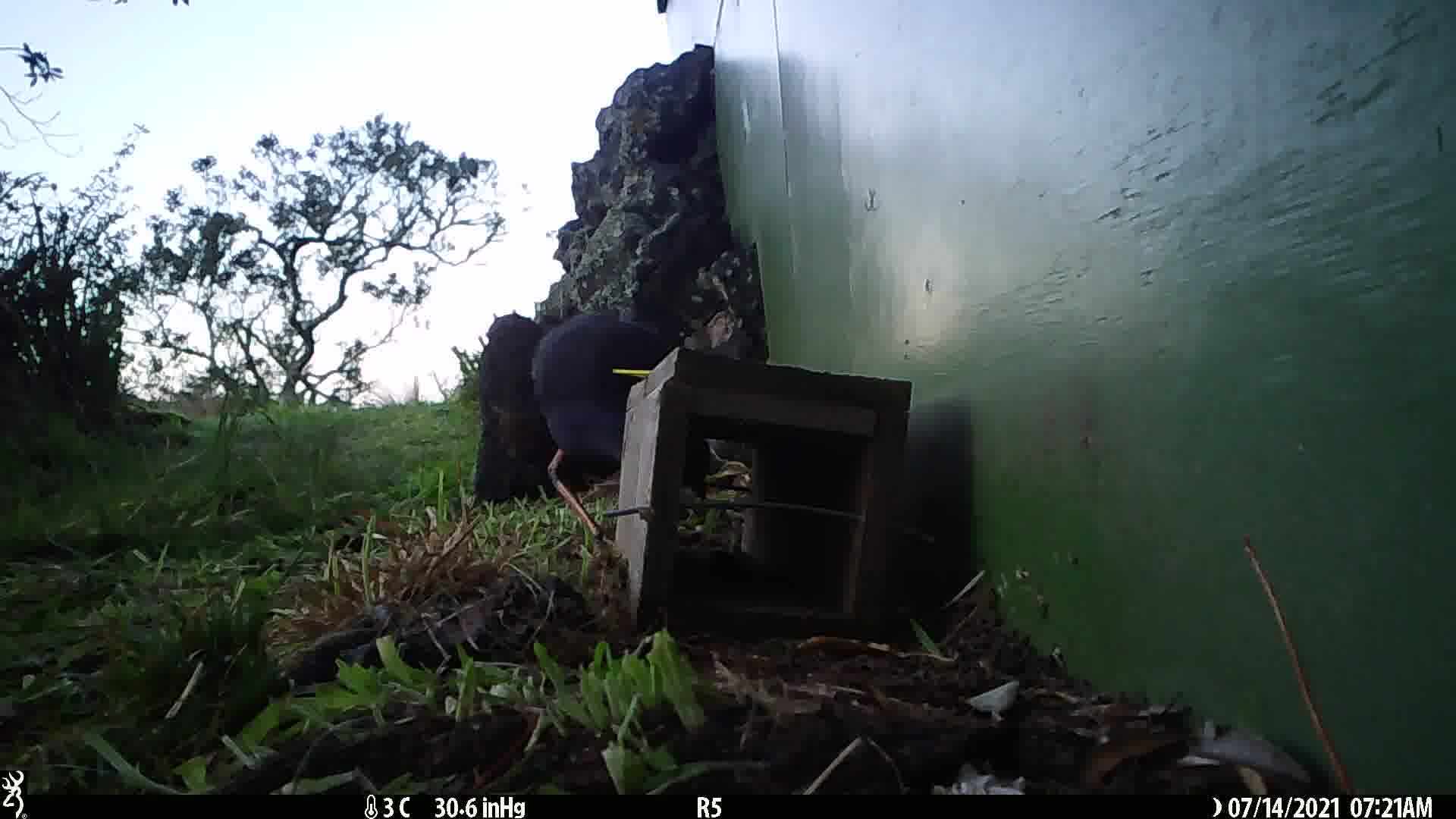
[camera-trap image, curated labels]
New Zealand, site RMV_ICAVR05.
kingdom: Animalia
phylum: Chordata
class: Aves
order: Gruiformes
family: Rallidae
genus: Porphyrio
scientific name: Porphyrio melanotus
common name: australasian swamphen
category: pukeko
Pukeko (australasian swamphen) (Porphyrio melanotus).